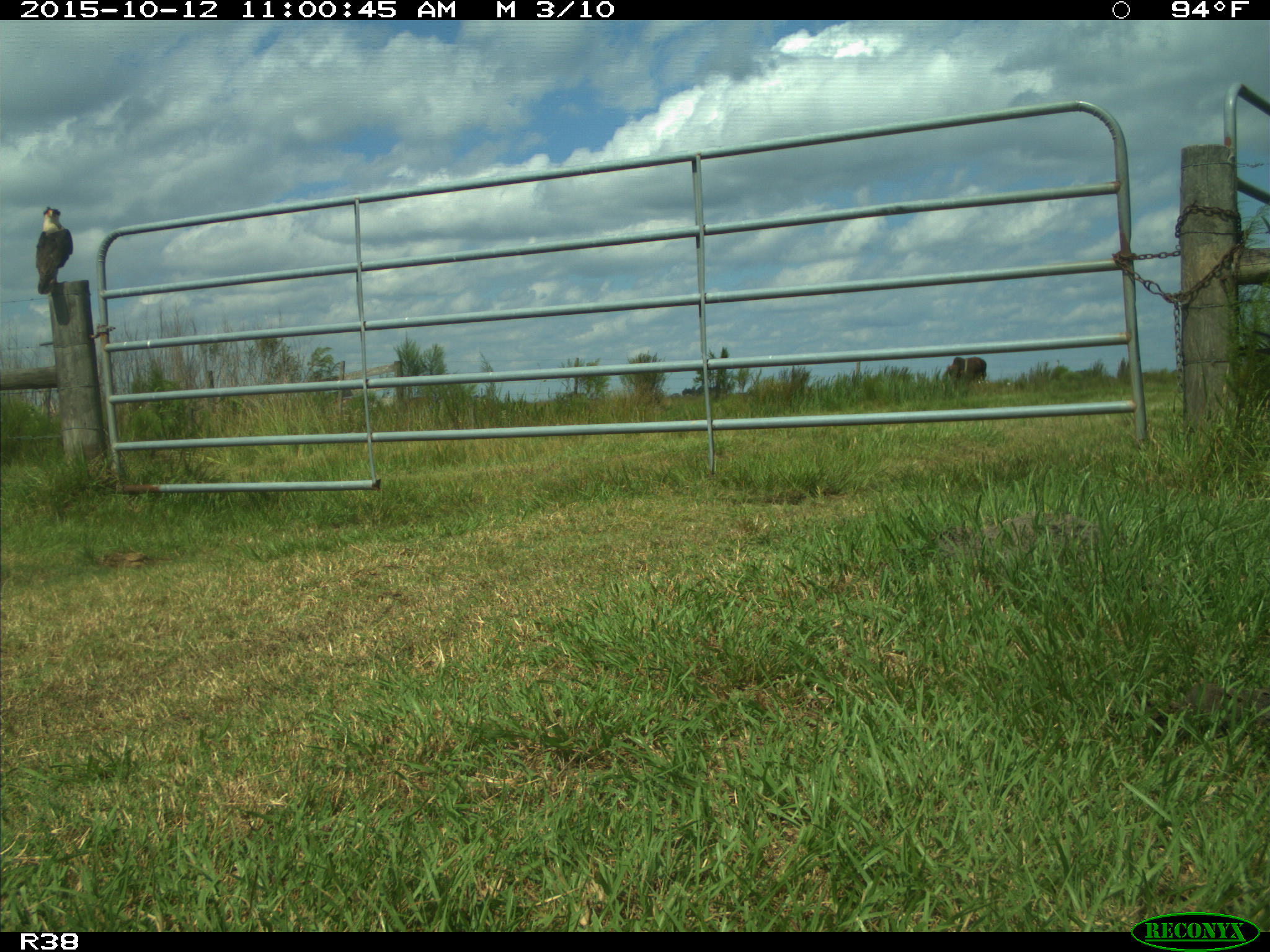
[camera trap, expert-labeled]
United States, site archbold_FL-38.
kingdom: Animalia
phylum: Chordata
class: Aves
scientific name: Aves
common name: birds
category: unidentified bird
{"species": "unidentified bird (birds) (Aves)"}